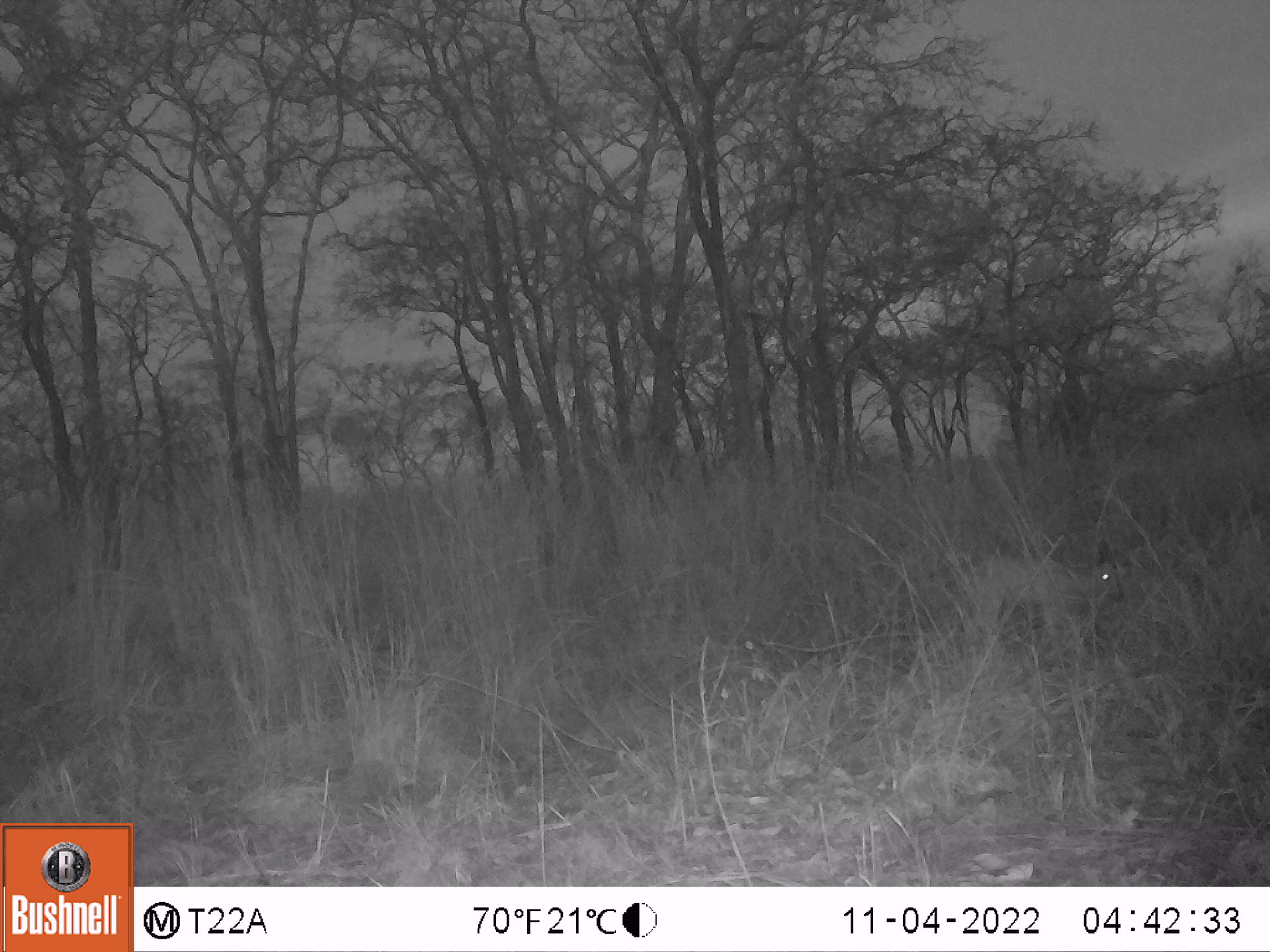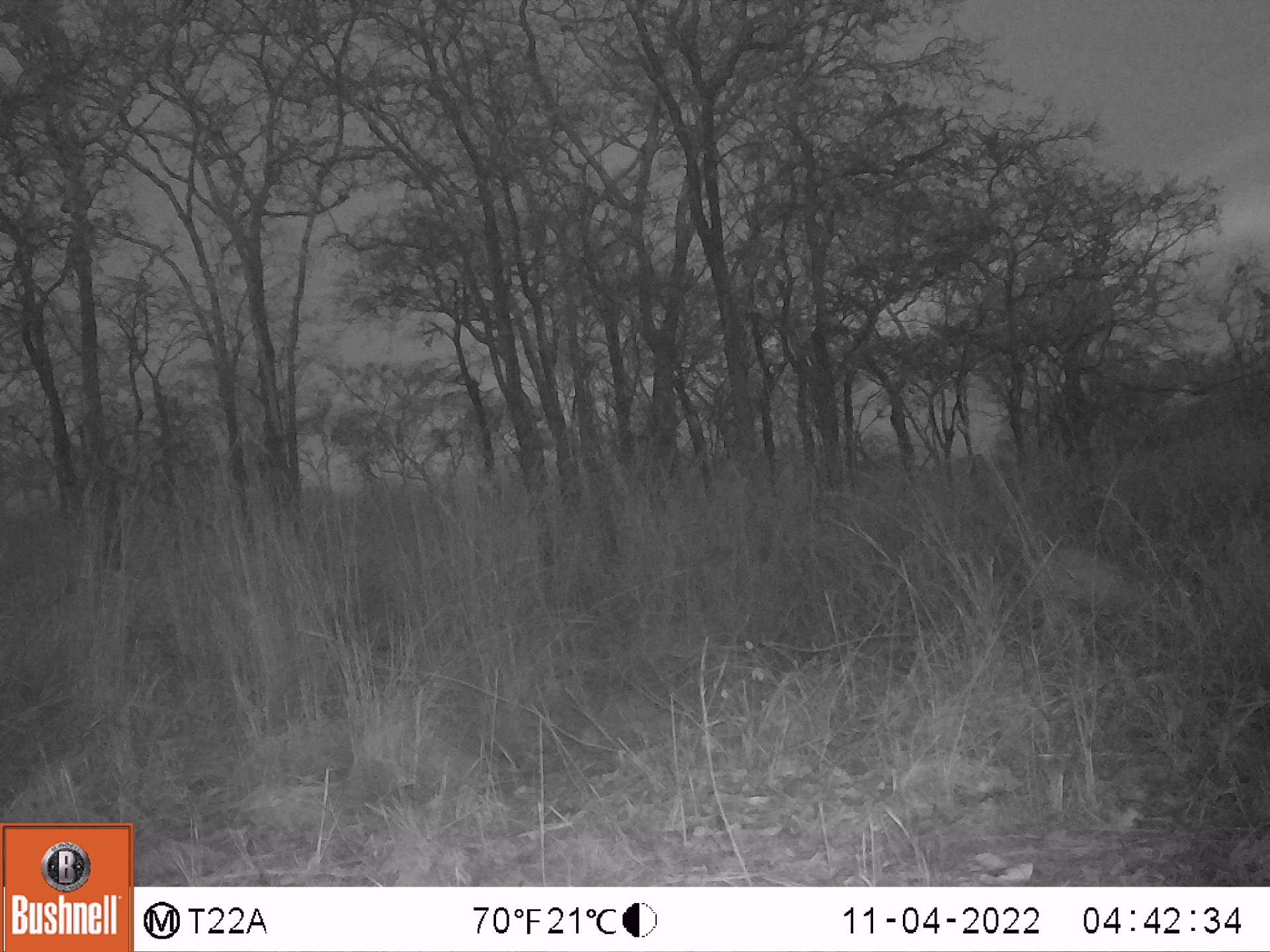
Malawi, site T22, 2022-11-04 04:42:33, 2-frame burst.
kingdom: Animalia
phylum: Chordata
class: Mammalia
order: Artiodactyla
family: Bovidae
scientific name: Antilopinae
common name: small antelope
Small antelope (Antilopinae), count 1.